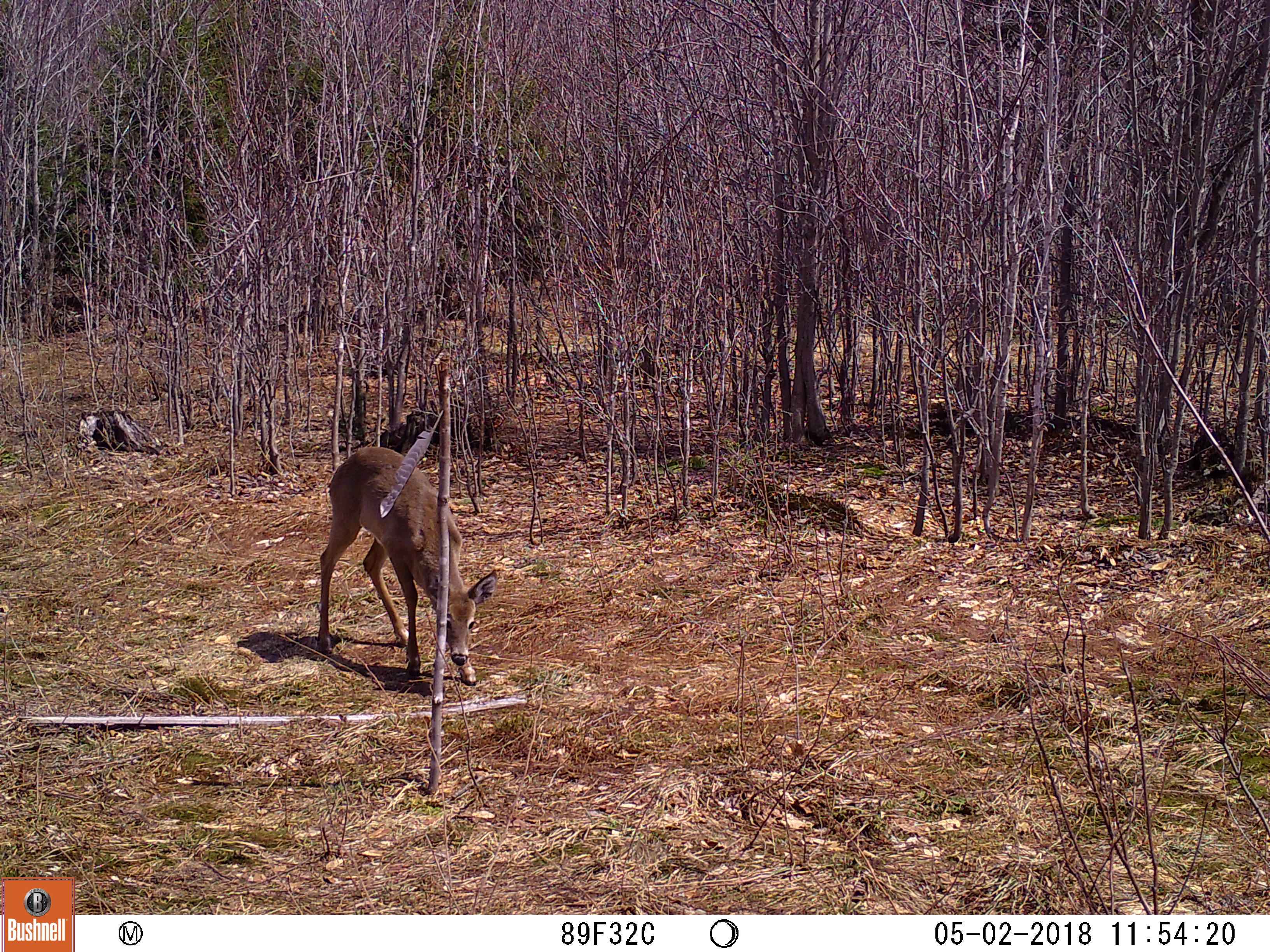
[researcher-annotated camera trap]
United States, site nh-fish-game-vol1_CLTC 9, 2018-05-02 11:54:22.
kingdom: Animalia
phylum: Chordata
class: Mammalia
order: Artiodactyla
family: Cervidae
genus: Odocoileus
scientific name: Odocoileus virginianus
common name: white-tailed deer